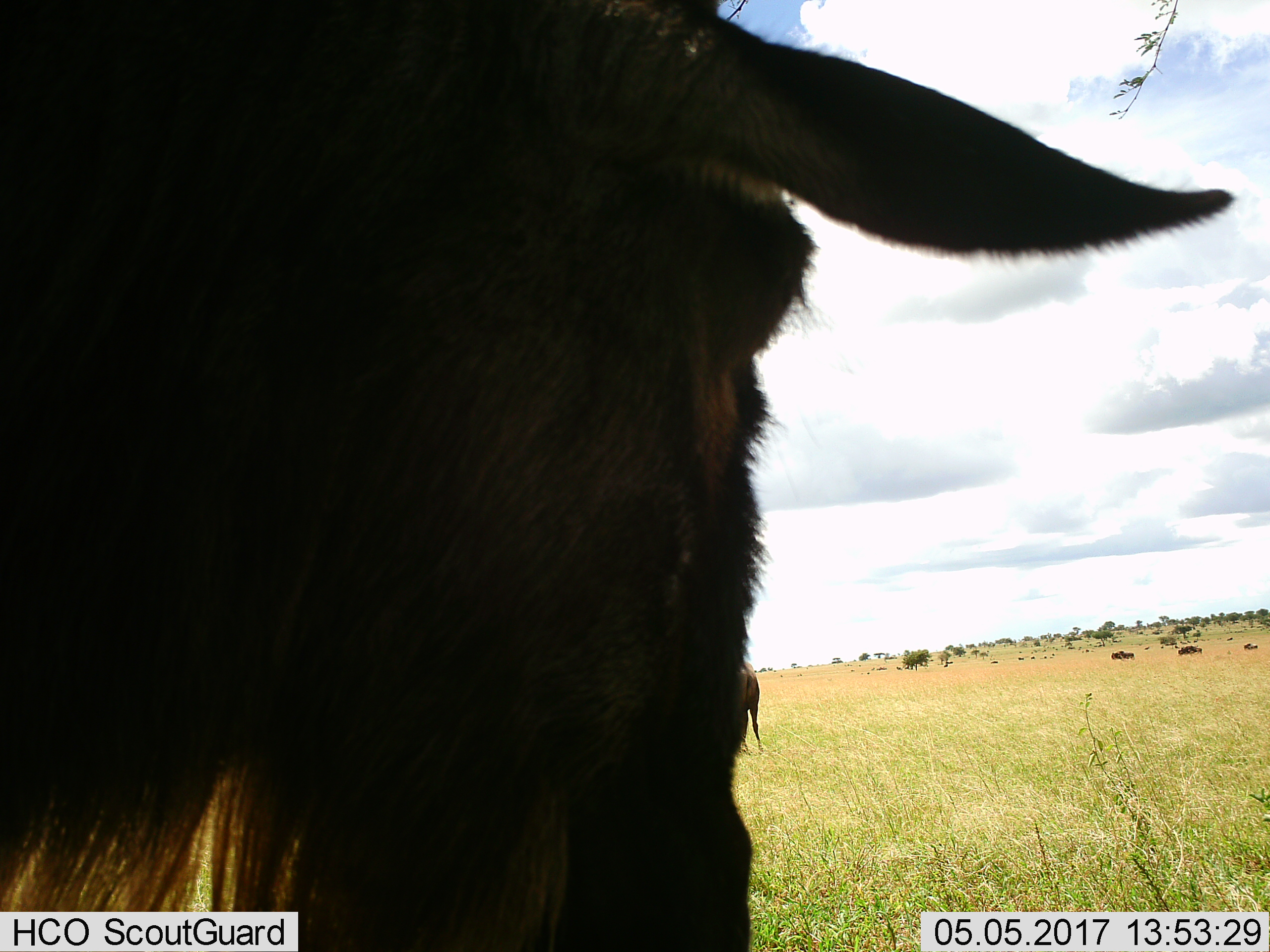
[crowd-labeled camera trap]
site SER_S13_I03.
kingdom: Animalia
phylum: Chordata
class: Mammalia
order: Artiodactyla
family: Bovidae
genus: Connochaetes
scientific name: Connochaetes taurinus taurinus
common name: blue wildebeest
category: wildebeestblue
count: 2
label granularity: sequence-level